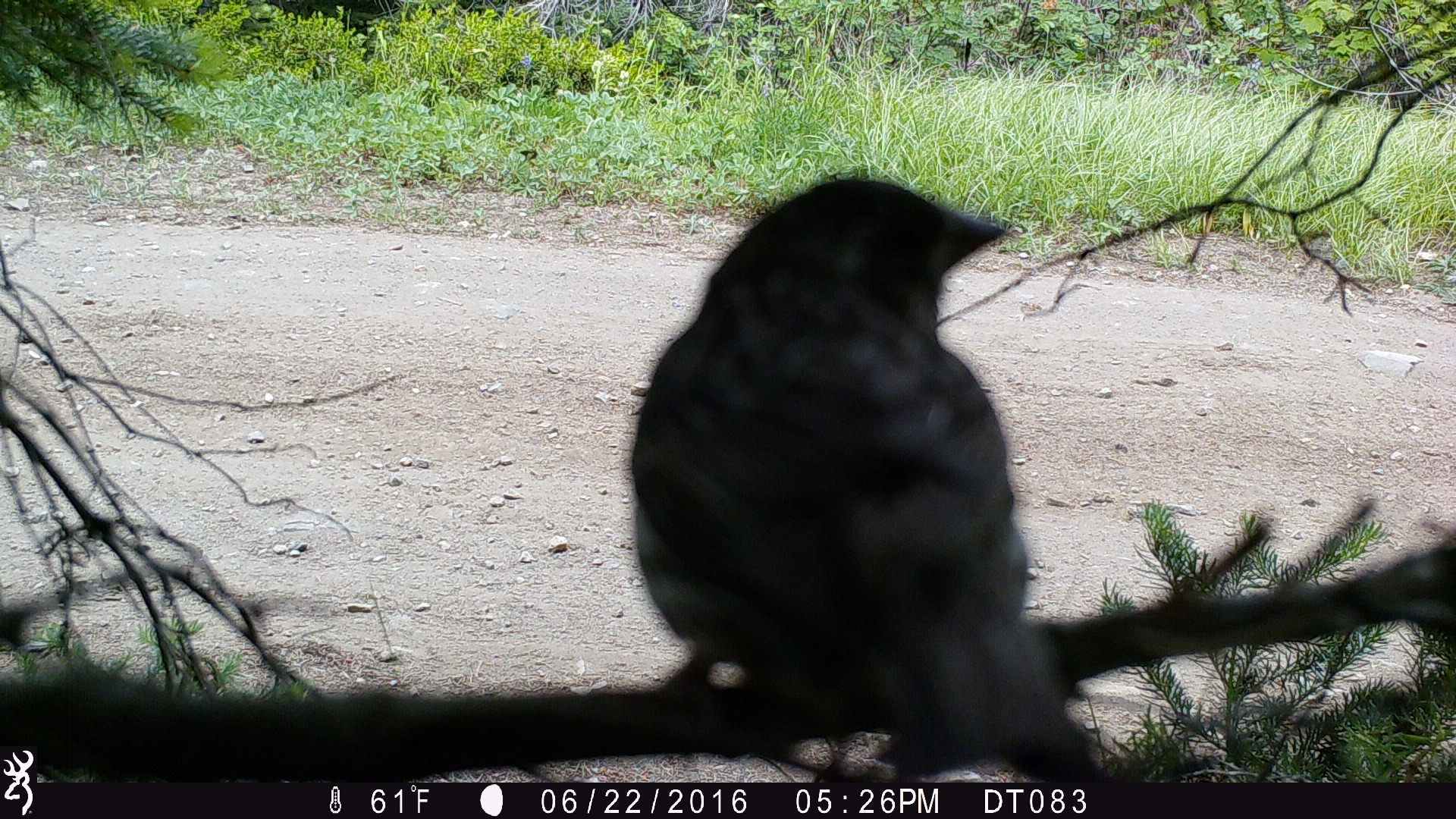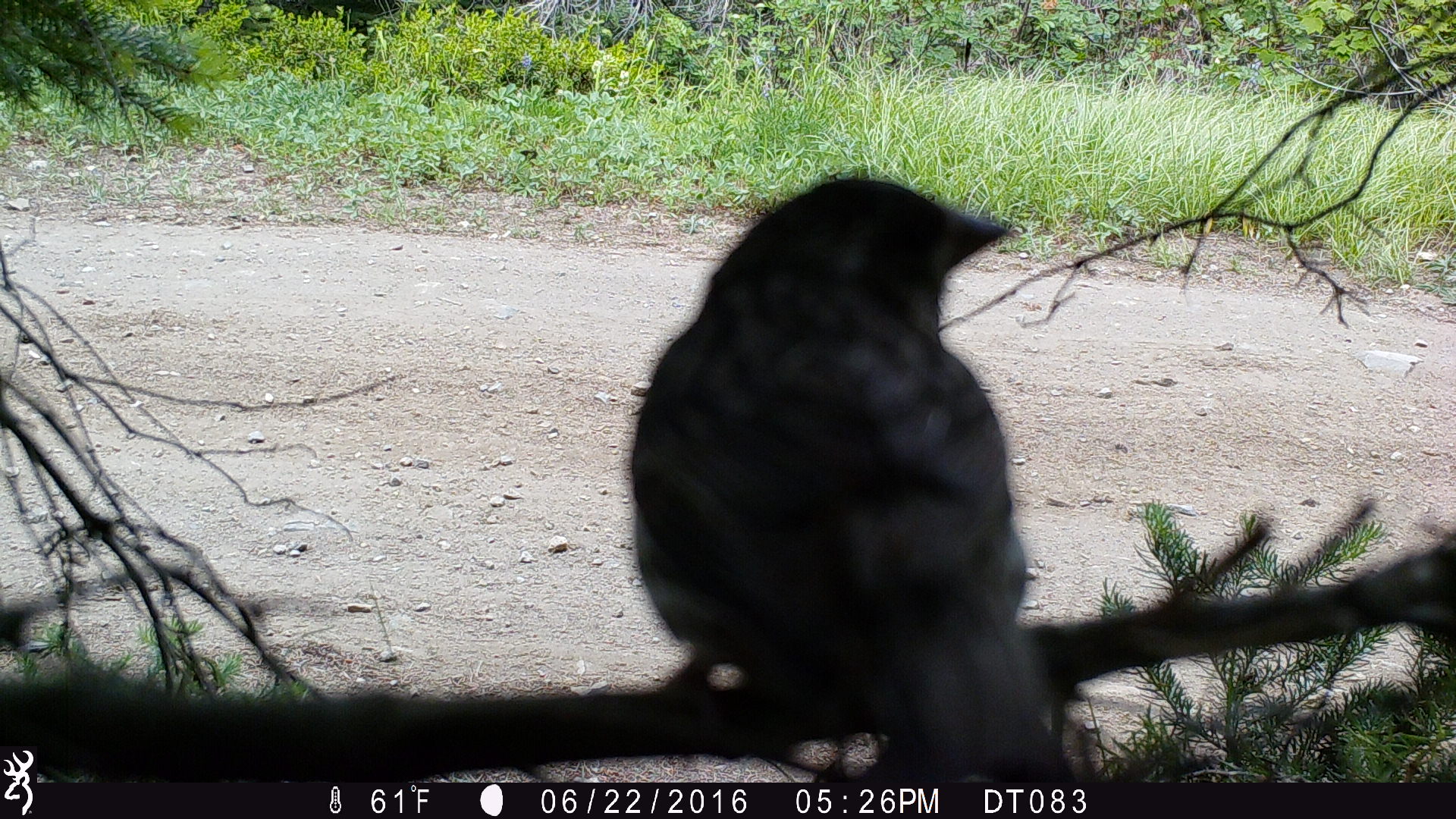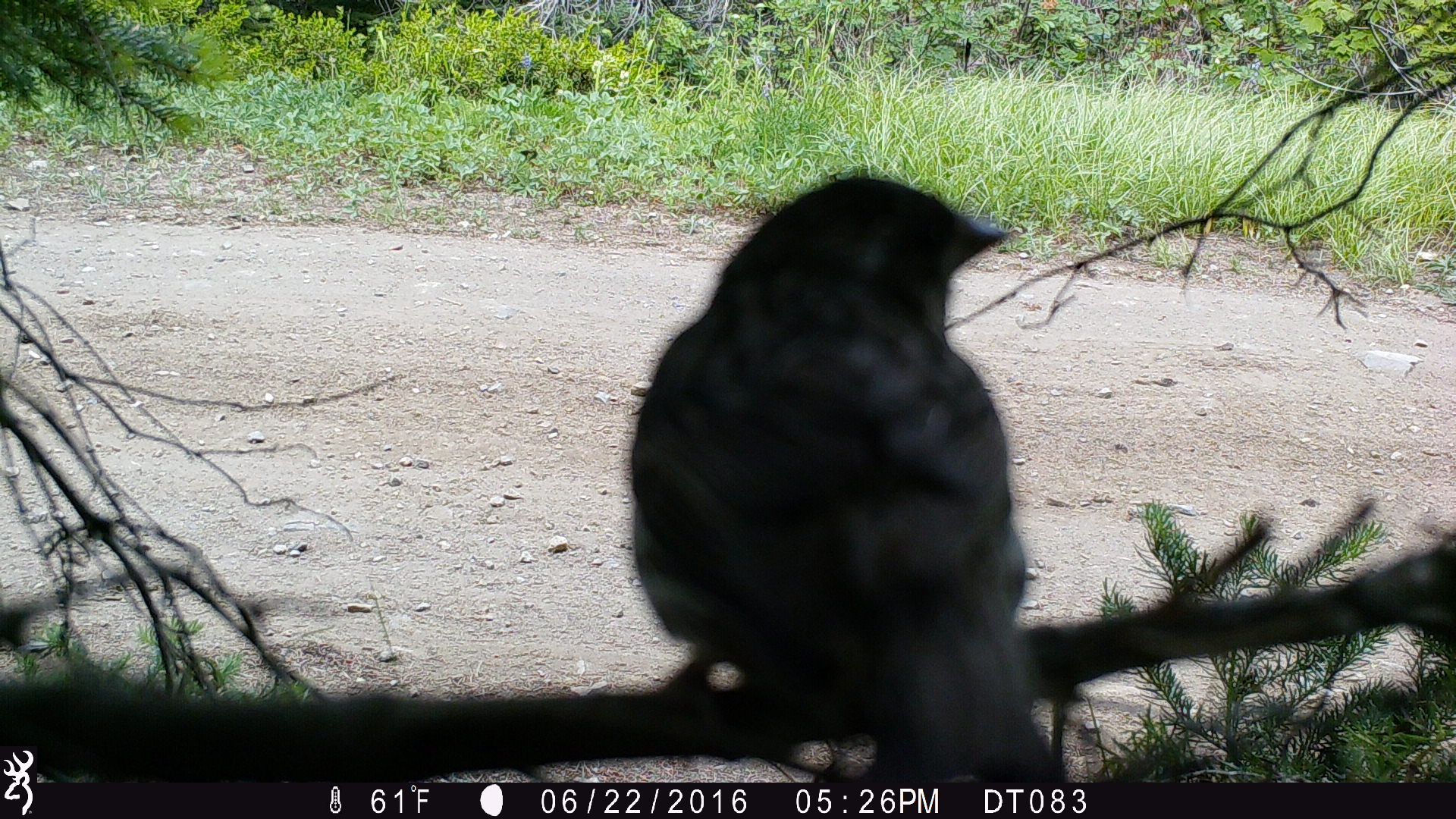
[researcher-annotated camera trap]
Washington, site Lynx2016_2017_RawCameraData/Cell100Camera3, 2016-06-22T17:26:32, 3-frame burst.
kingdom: Animalia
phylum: Chordata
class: Aves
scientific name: Aves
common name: birds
Aves (birds). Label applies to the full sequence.